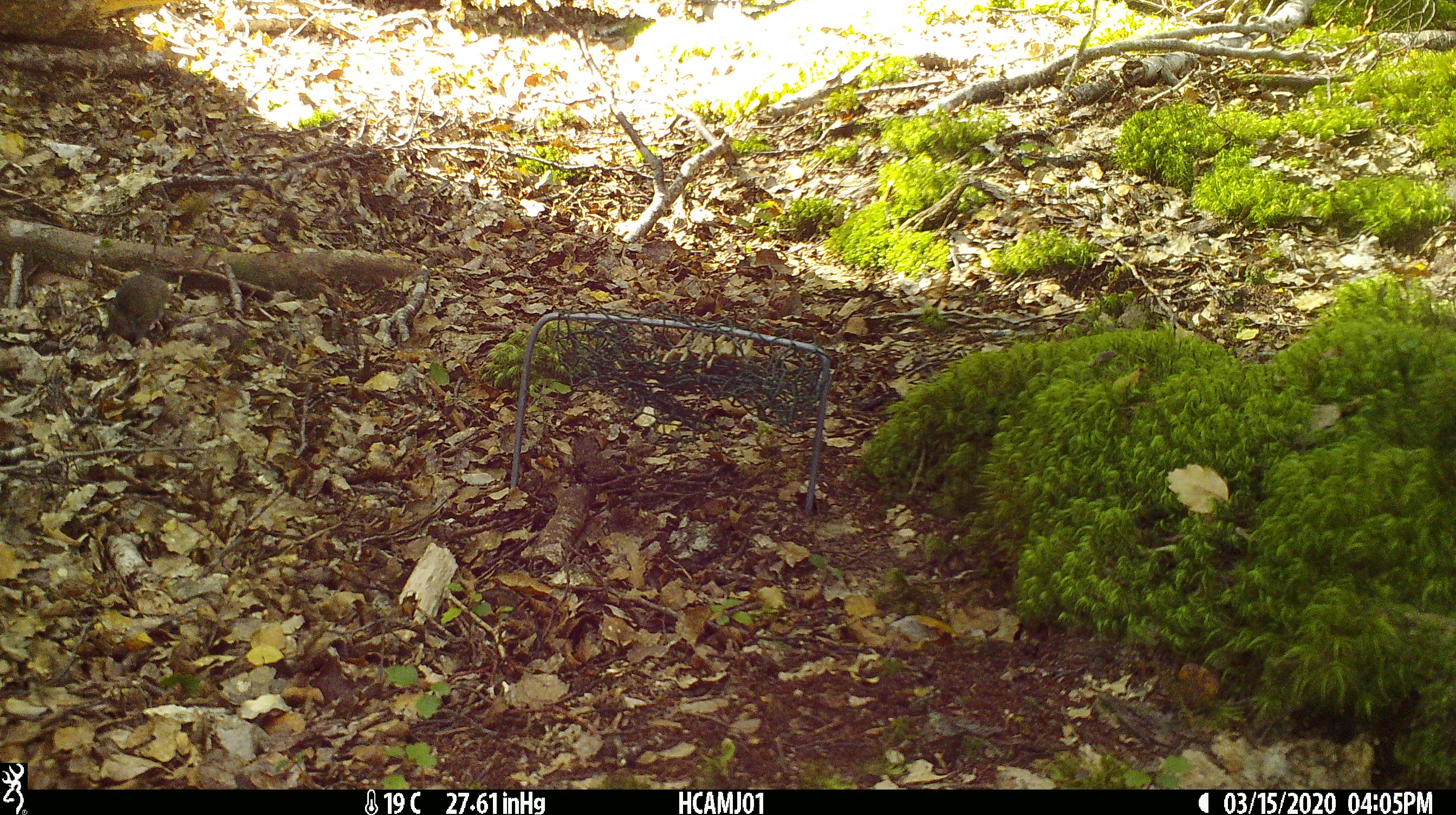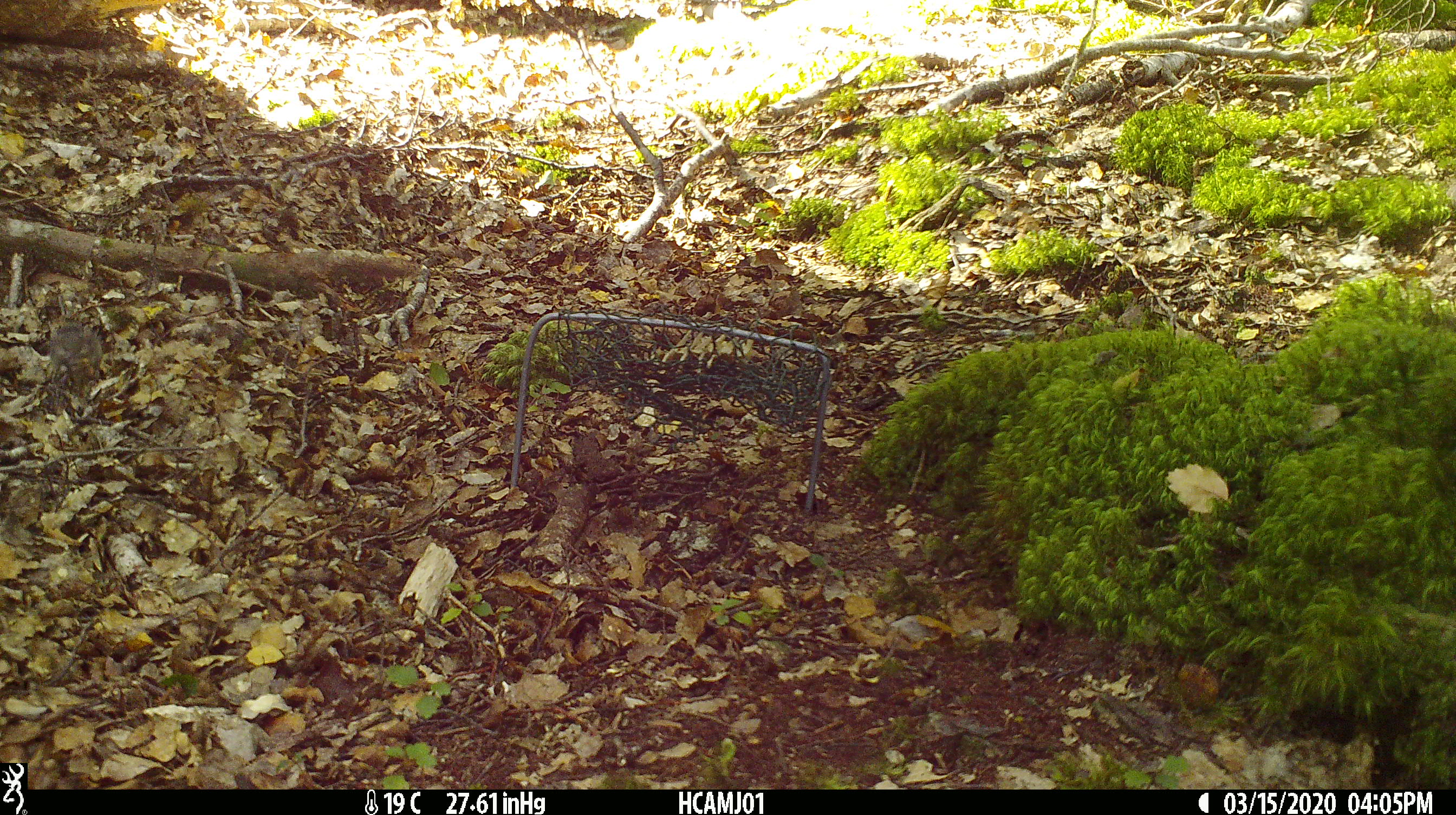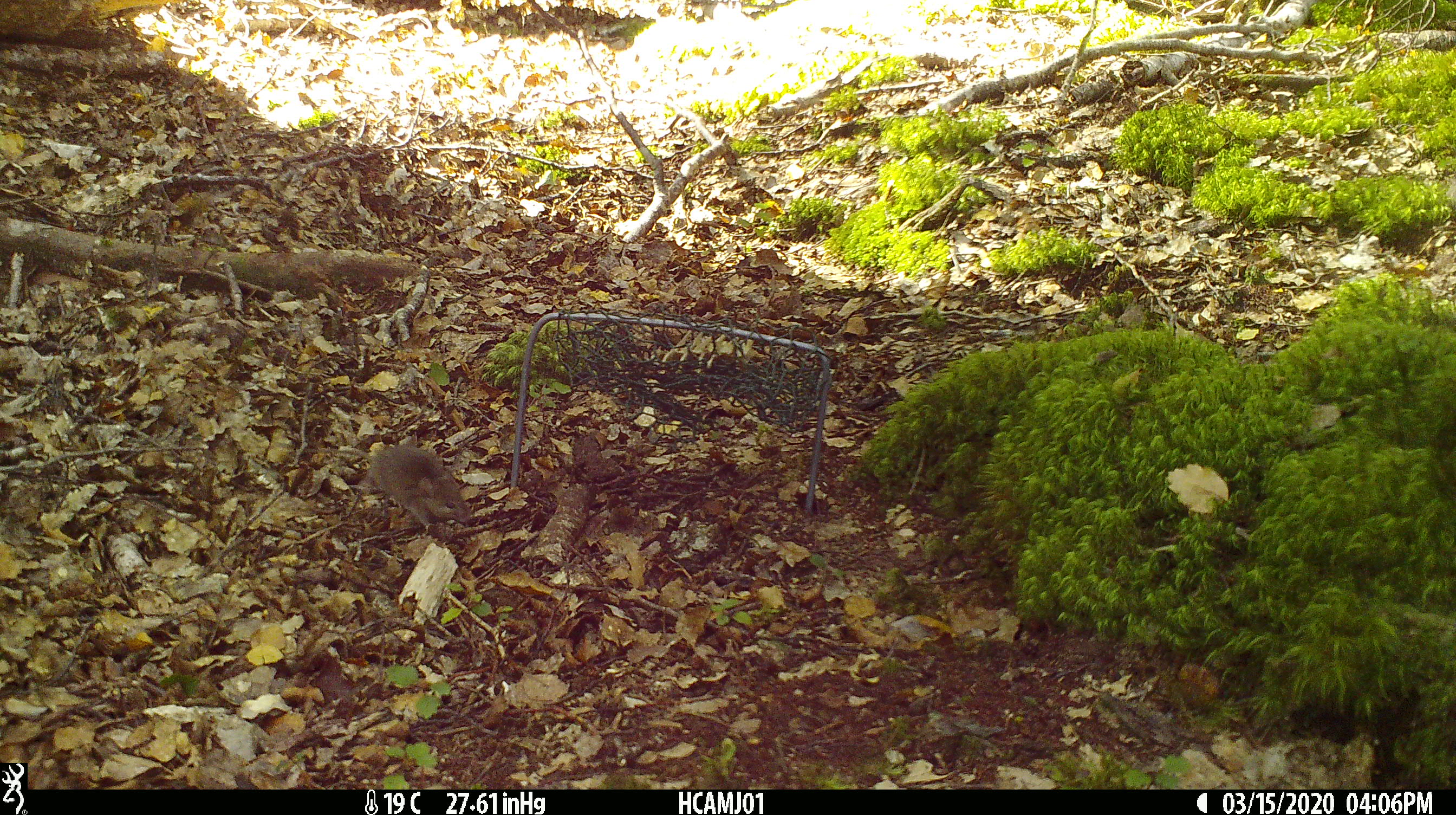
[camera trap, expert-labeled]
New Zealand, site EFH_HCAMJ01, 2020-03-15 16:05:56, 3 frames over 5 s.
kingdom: Animalia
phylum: Chordata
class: Mammalia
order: Rodentia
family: Muridae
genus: Mus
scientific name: Mus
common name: mouse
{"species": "mouse (Mus)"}